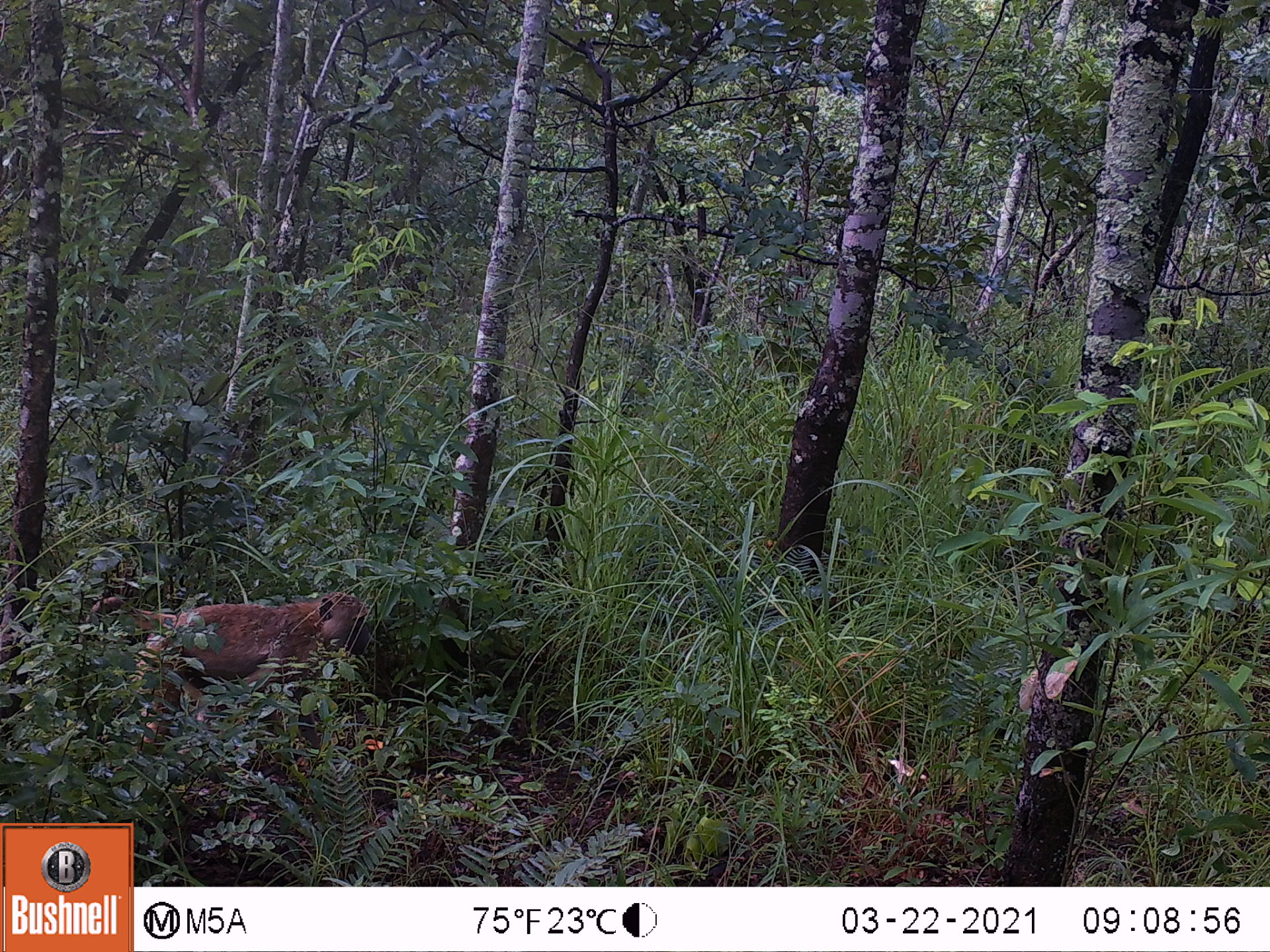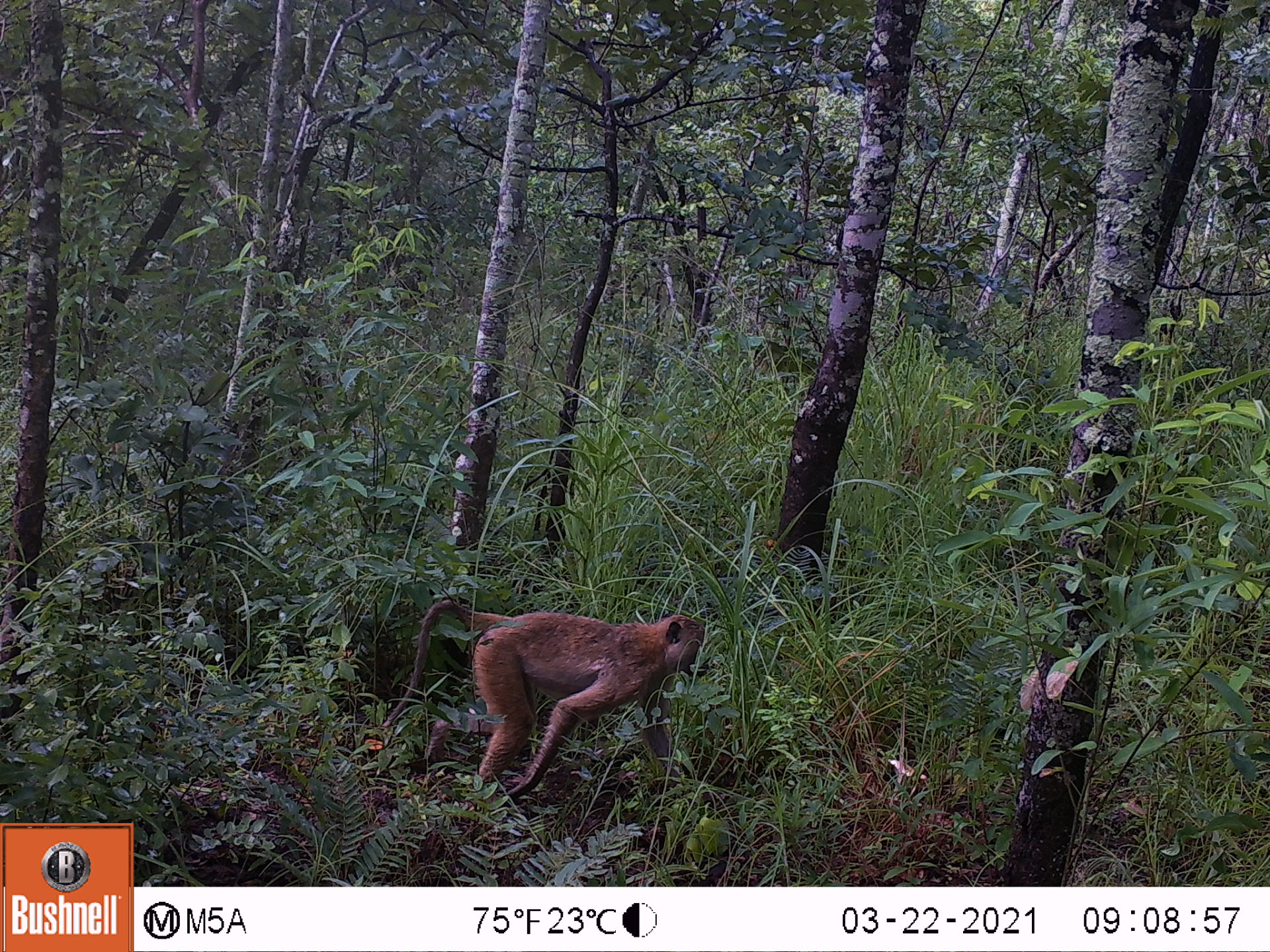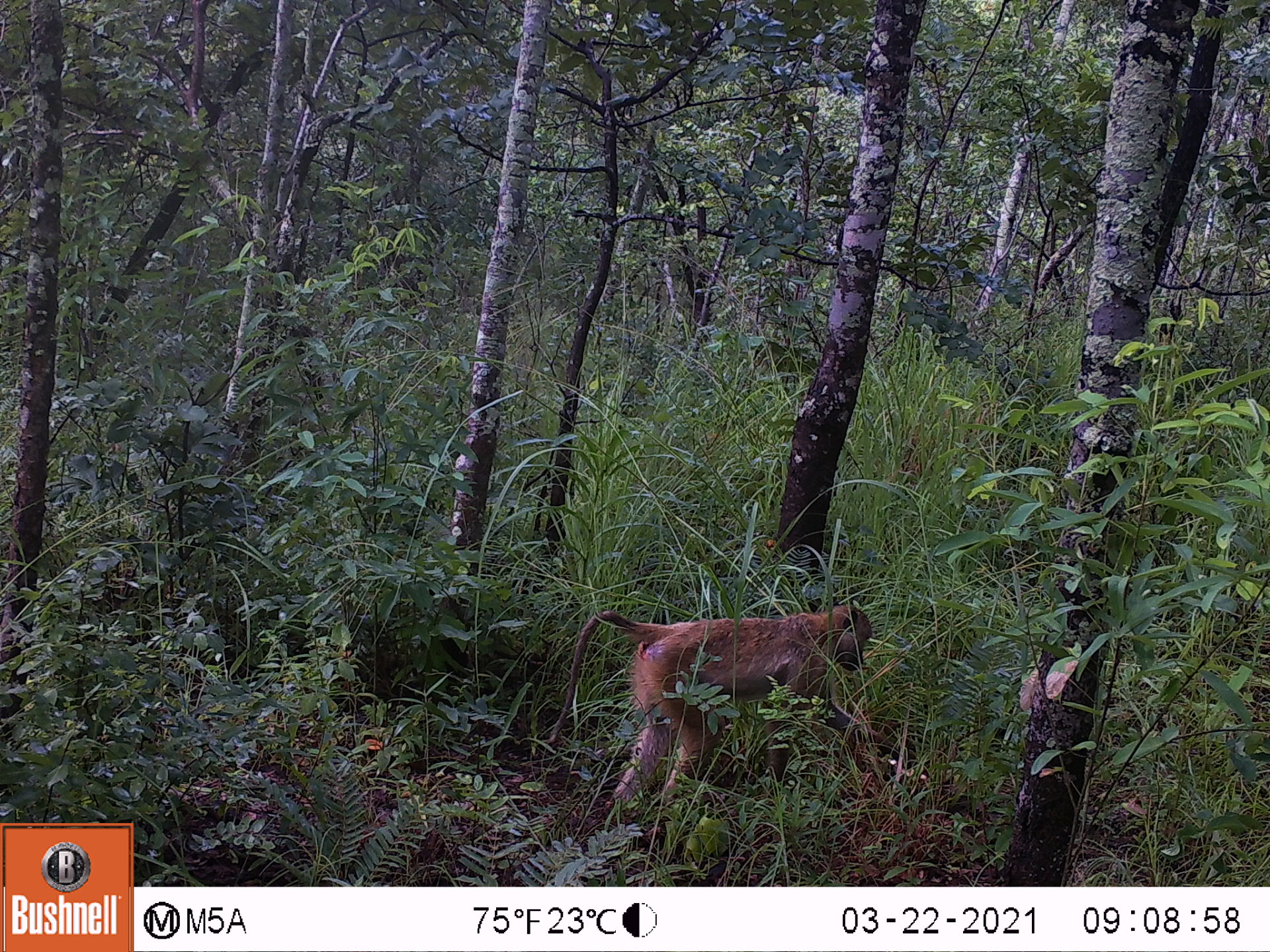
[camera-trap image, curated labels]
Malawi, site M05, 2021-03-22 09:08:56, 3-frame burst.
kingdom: Animalia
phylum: Chordata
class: Mammalia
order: Primates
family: Cercopithecidae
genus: Papio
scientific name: Papio cynocephalus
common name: yellow baboon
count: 1